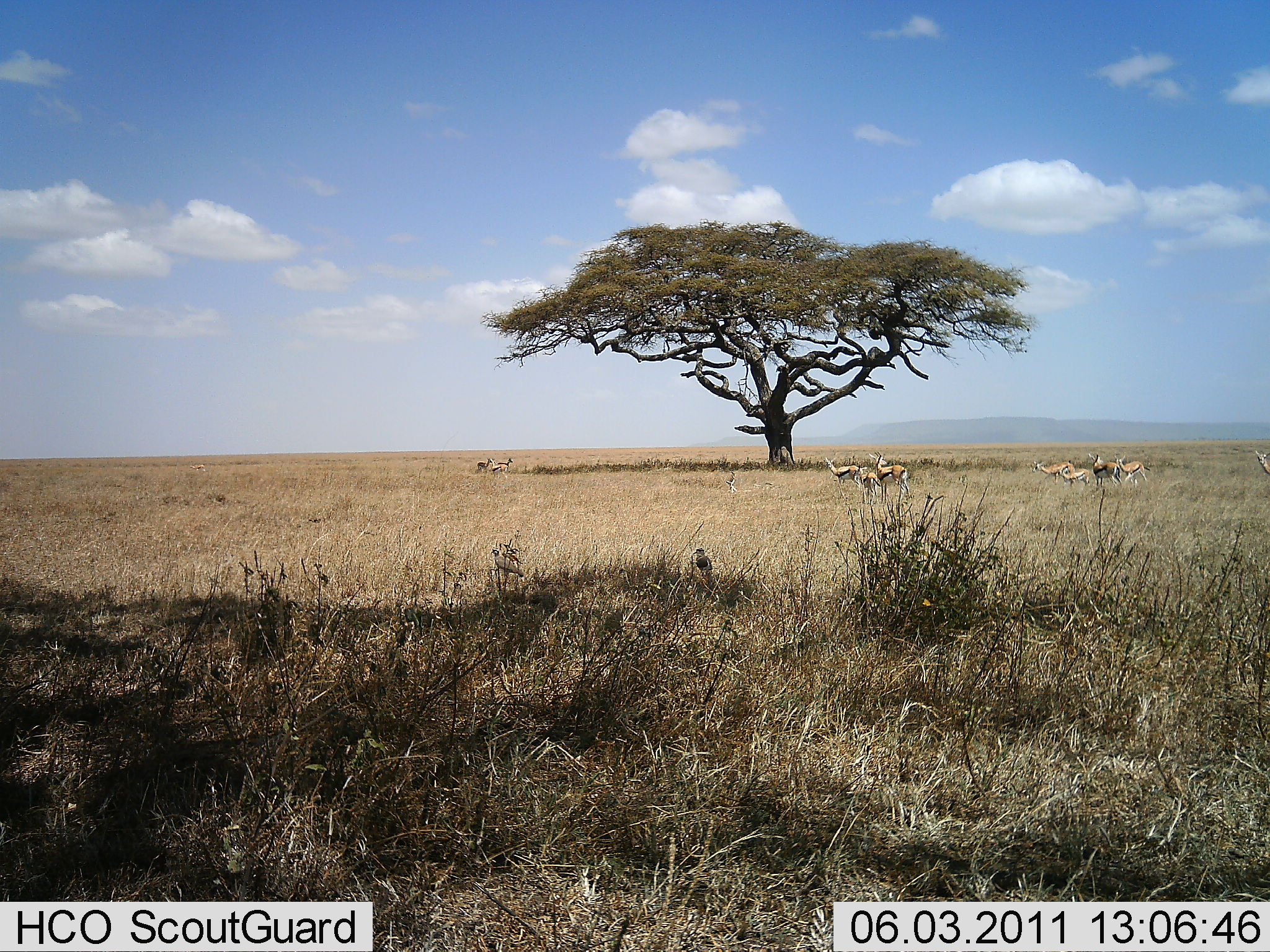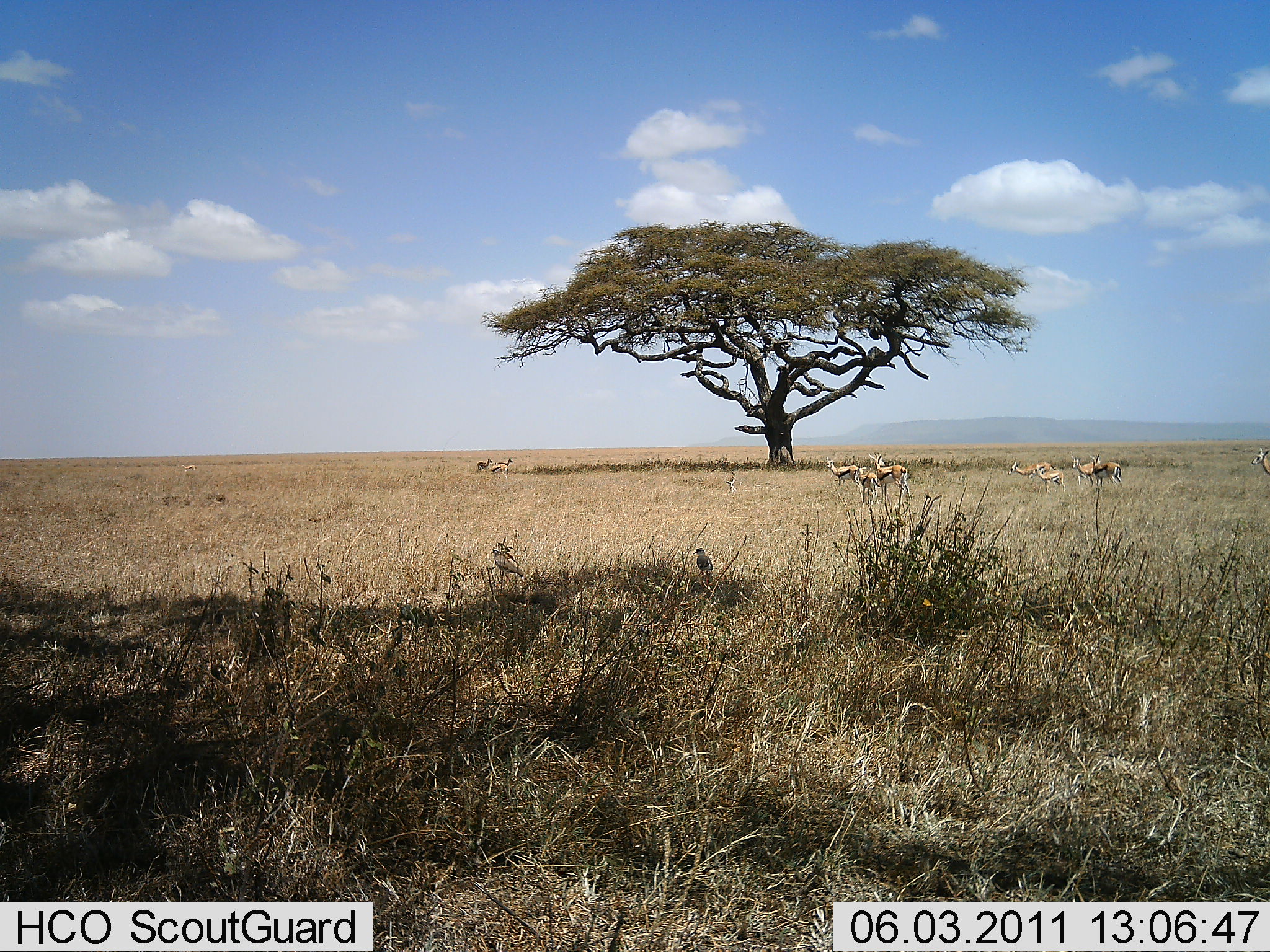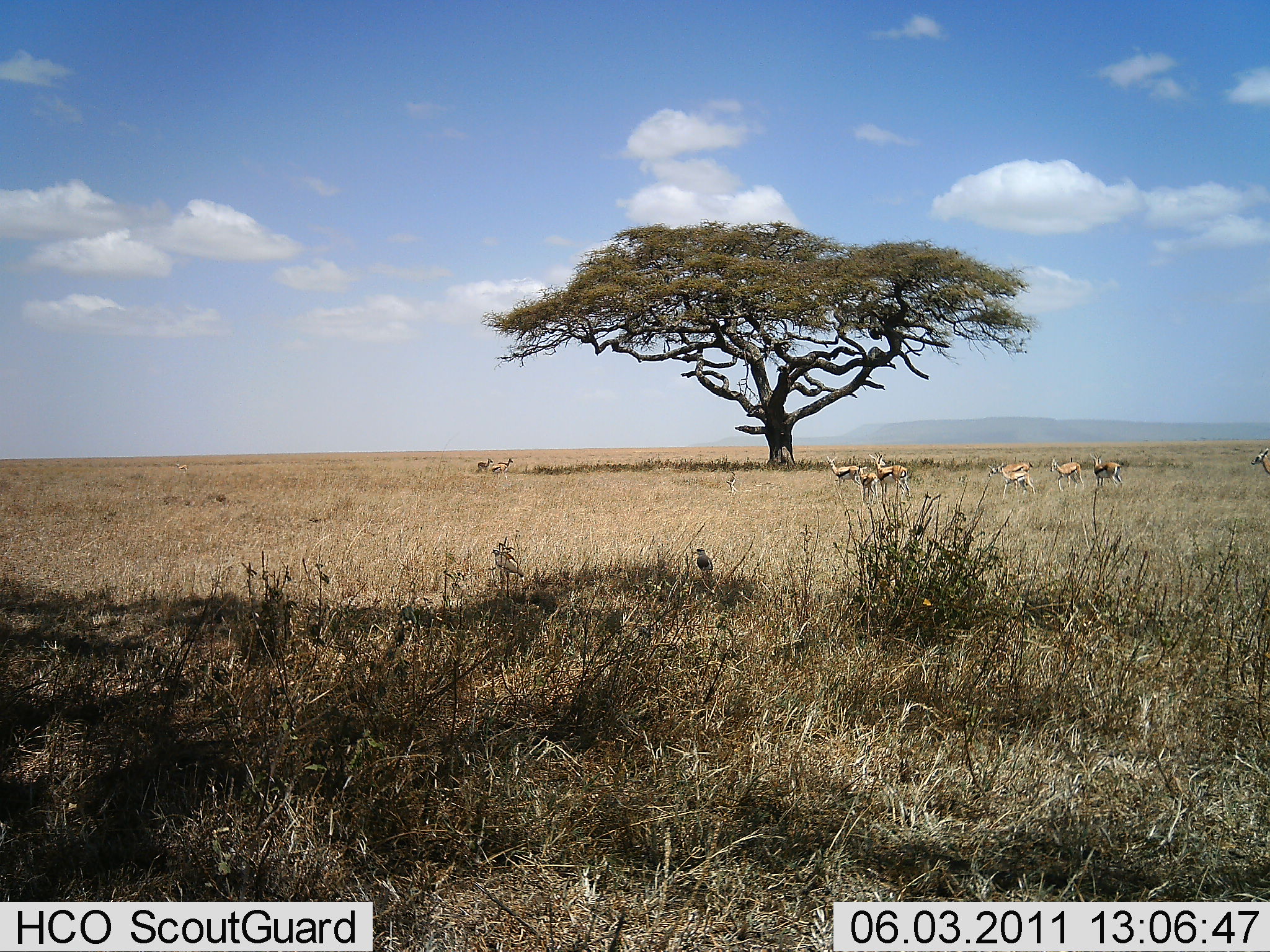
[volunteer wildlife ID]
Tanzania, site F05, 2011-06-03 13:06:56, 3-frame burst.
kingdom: Animalia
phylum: Chordata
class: Mammalia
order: Artiodactyla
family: Bovidae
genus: Eudorcas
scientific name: Eudorcas thomsonii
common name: thomson's gazelle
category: gazellethomsons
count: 10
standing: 92%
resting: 17%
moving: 67%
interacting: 0%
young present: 0%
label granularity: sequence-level